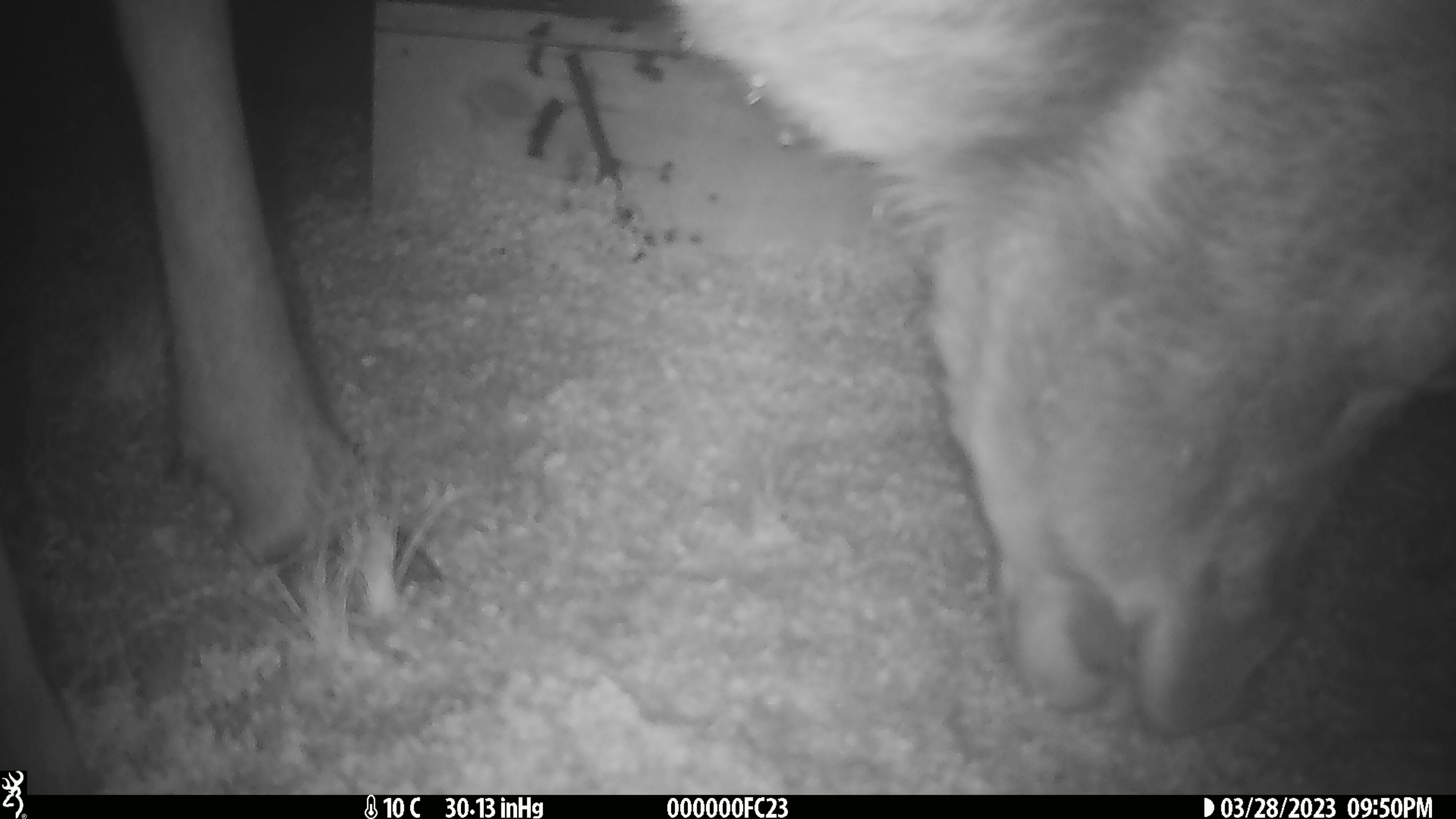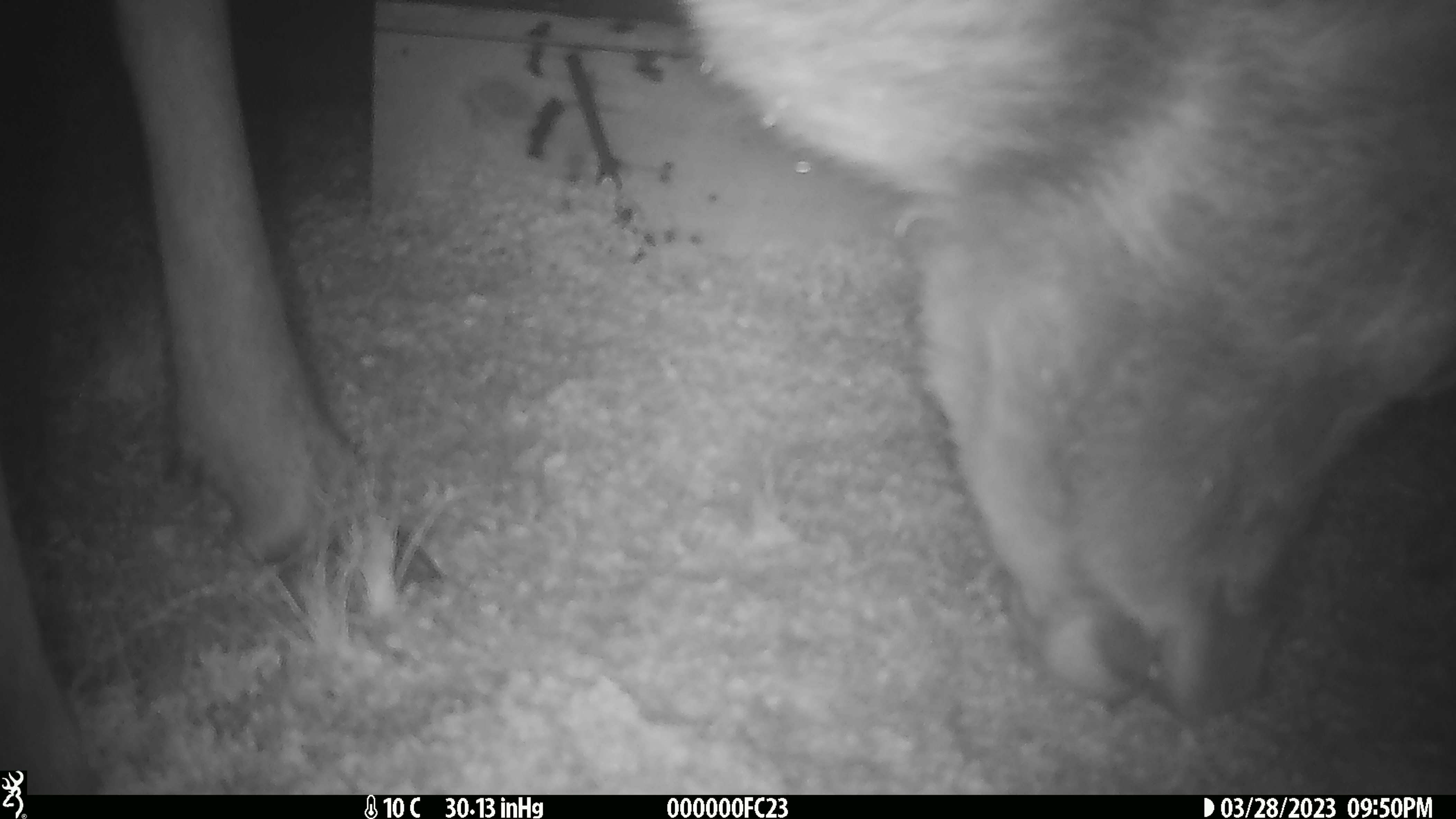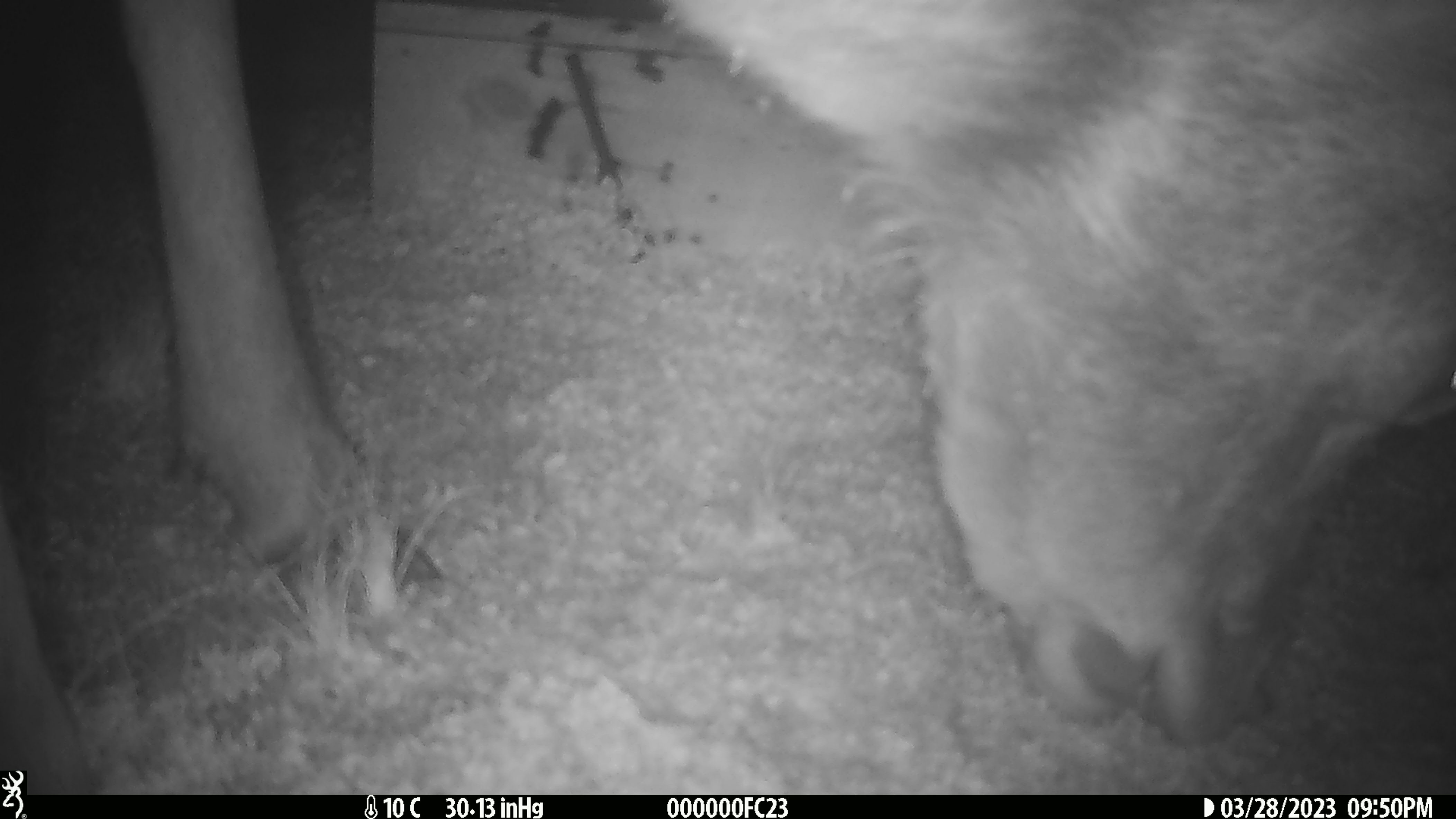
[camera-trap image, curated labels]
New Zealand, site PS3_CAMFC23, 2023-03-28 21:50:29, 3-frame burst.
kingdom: Animalia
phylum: Chordata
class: Mammalia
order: Artiodactyla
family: Cervidae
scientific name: Cervidae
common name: deer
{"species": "deer (Cervidae)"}